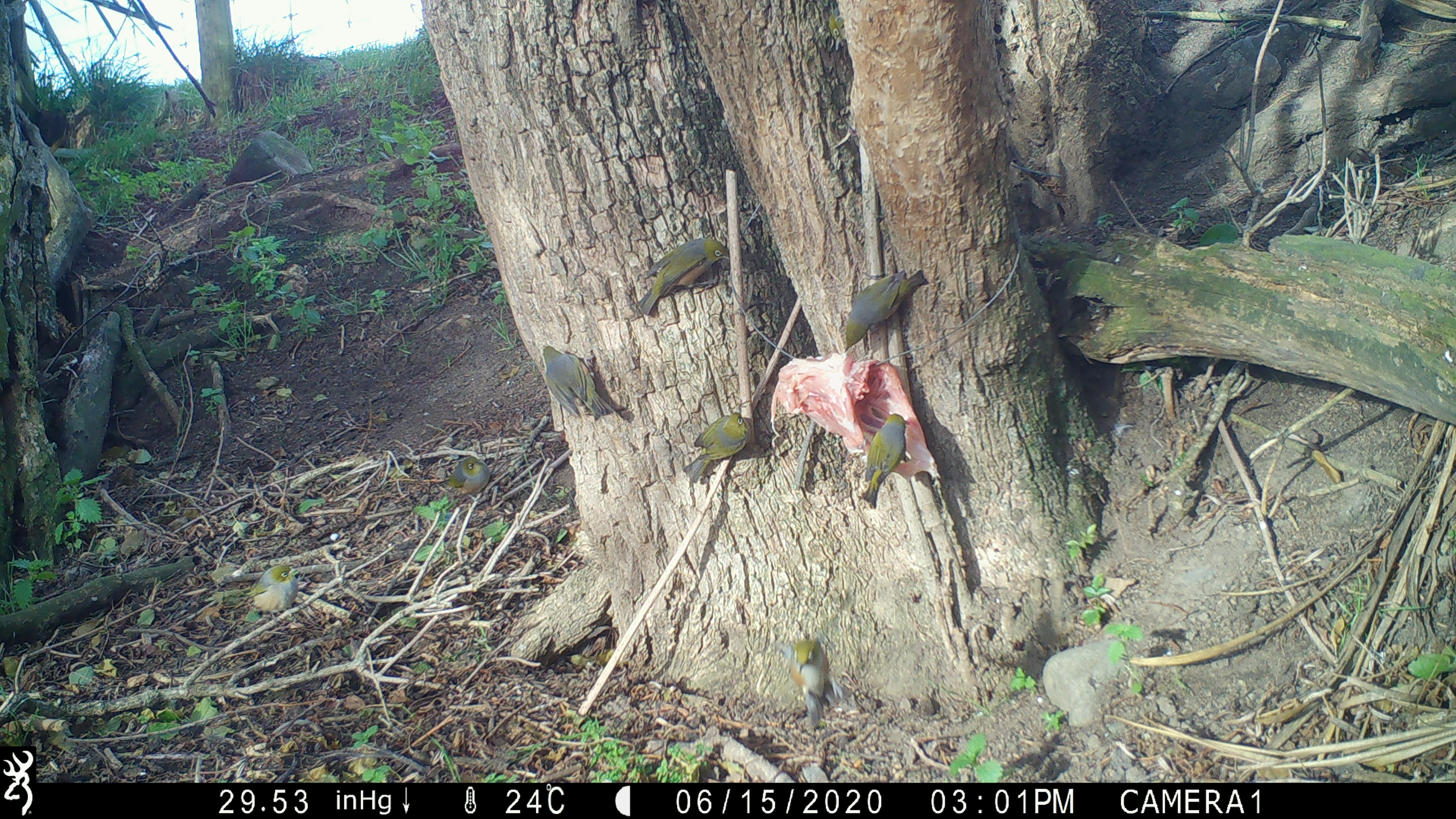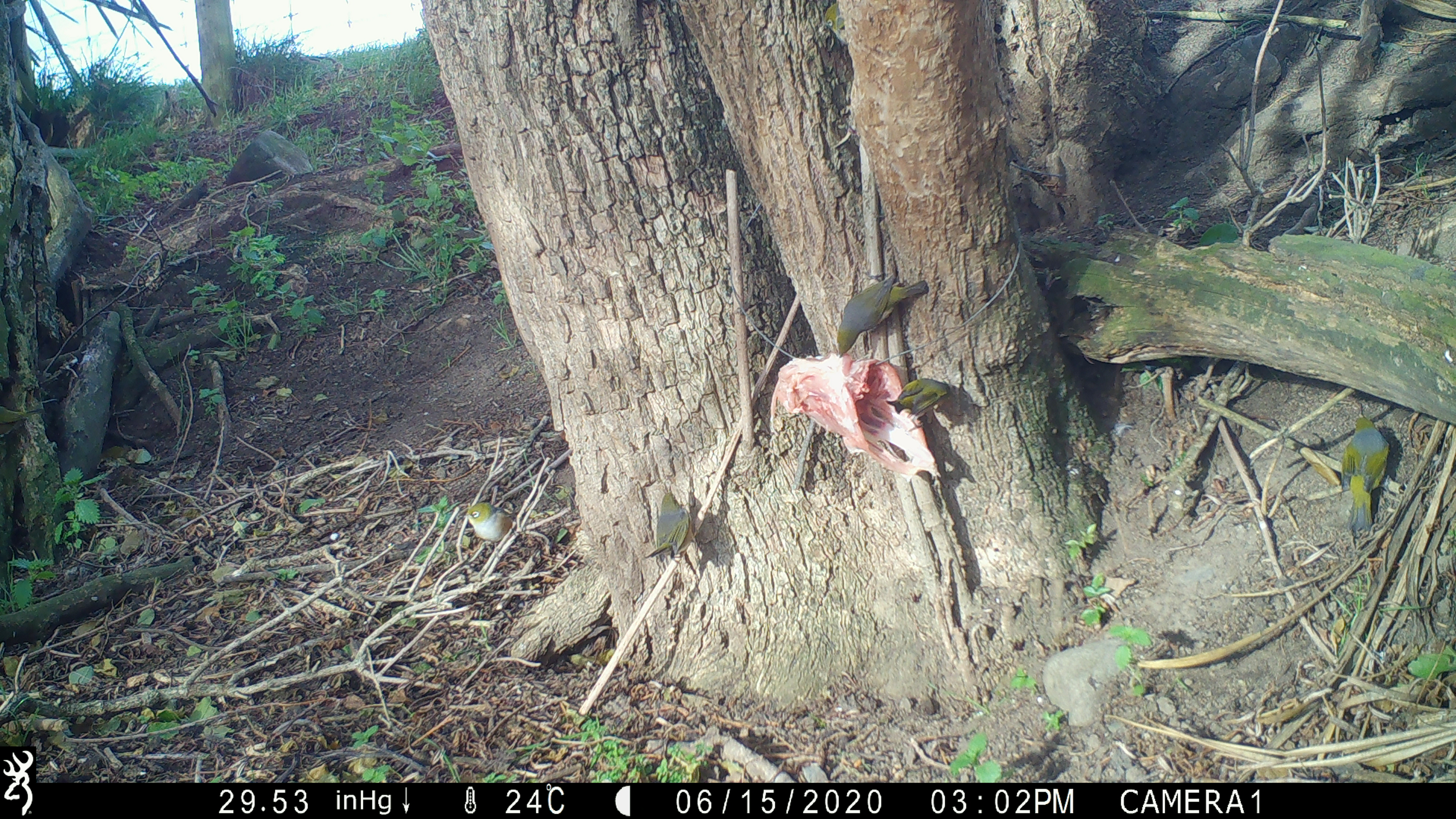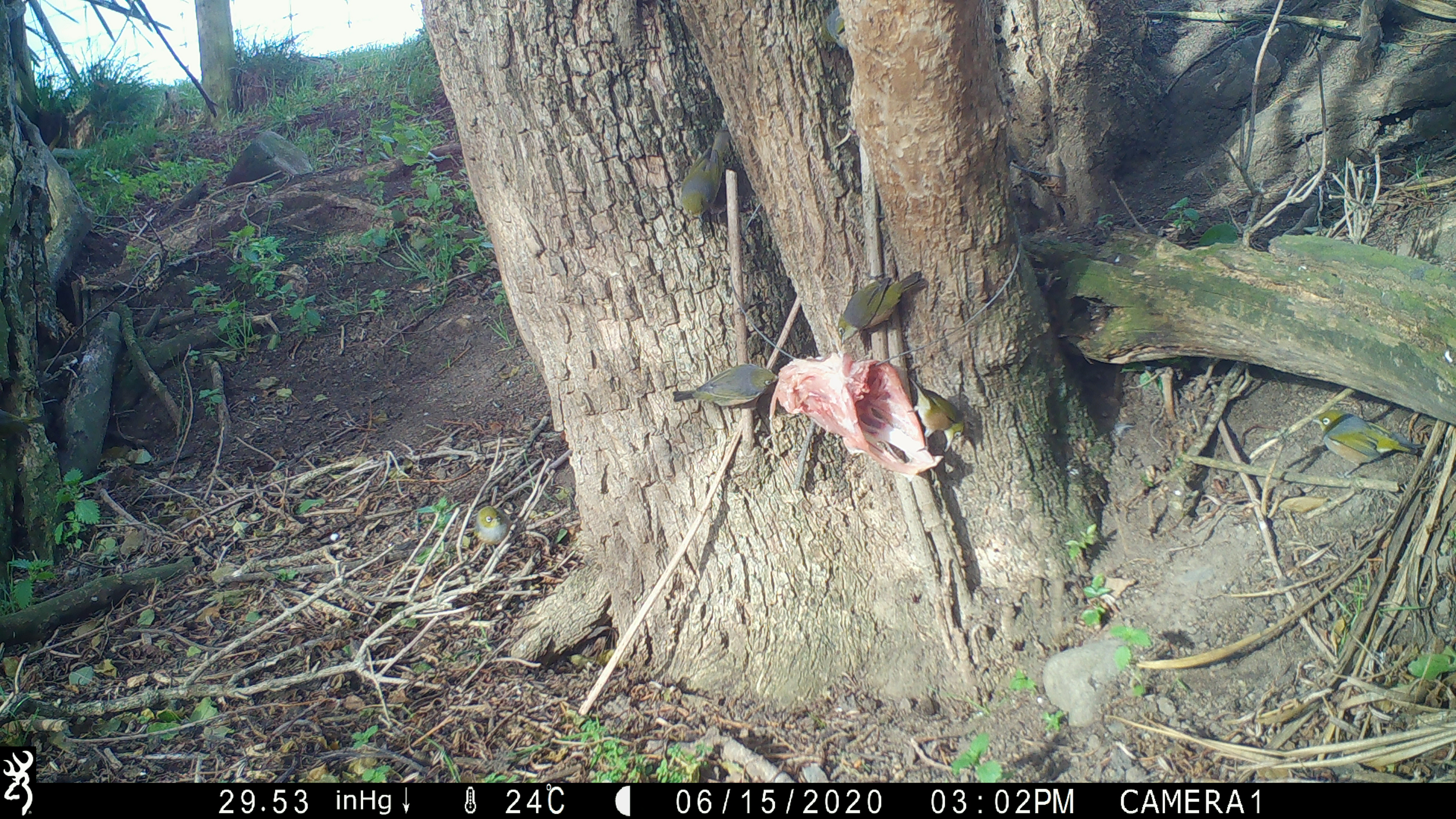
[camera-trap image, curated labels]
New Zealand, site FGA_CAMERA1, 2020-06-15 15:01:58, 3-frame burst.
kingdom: Animalia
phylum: Chordata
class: Aves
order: Passeriformes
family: Zosteropidae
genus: Zosterops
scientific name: Zosterops lateralis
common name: silvereye